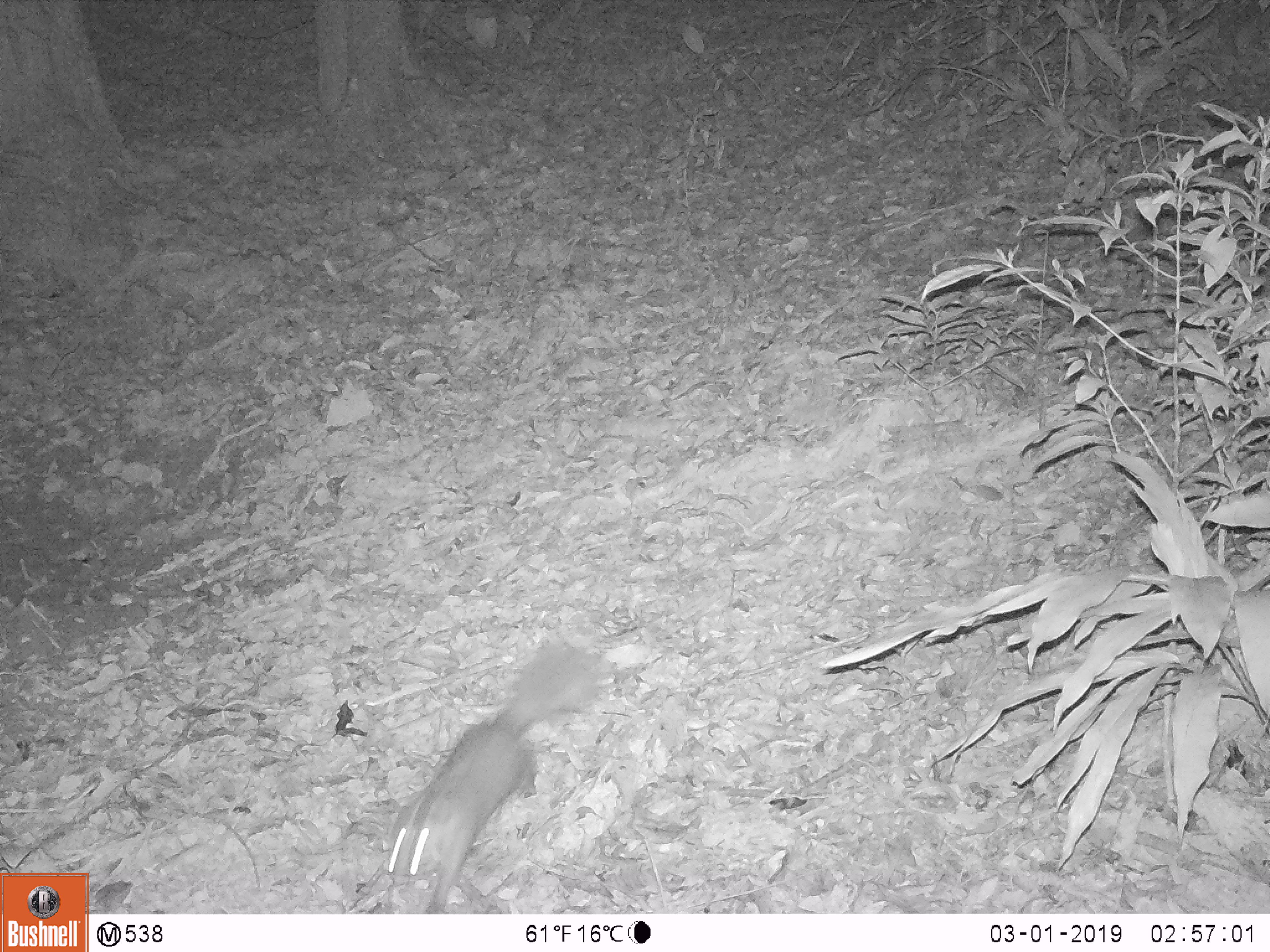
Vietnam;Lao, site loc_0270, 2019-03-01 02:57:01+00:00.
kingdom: Animalia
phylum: Chordata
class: Mammalia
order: Carnivora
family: Mustelidae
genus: Melogale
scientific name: Melogale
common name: ferret badger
Ferret badger (Melogale). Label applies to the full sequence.